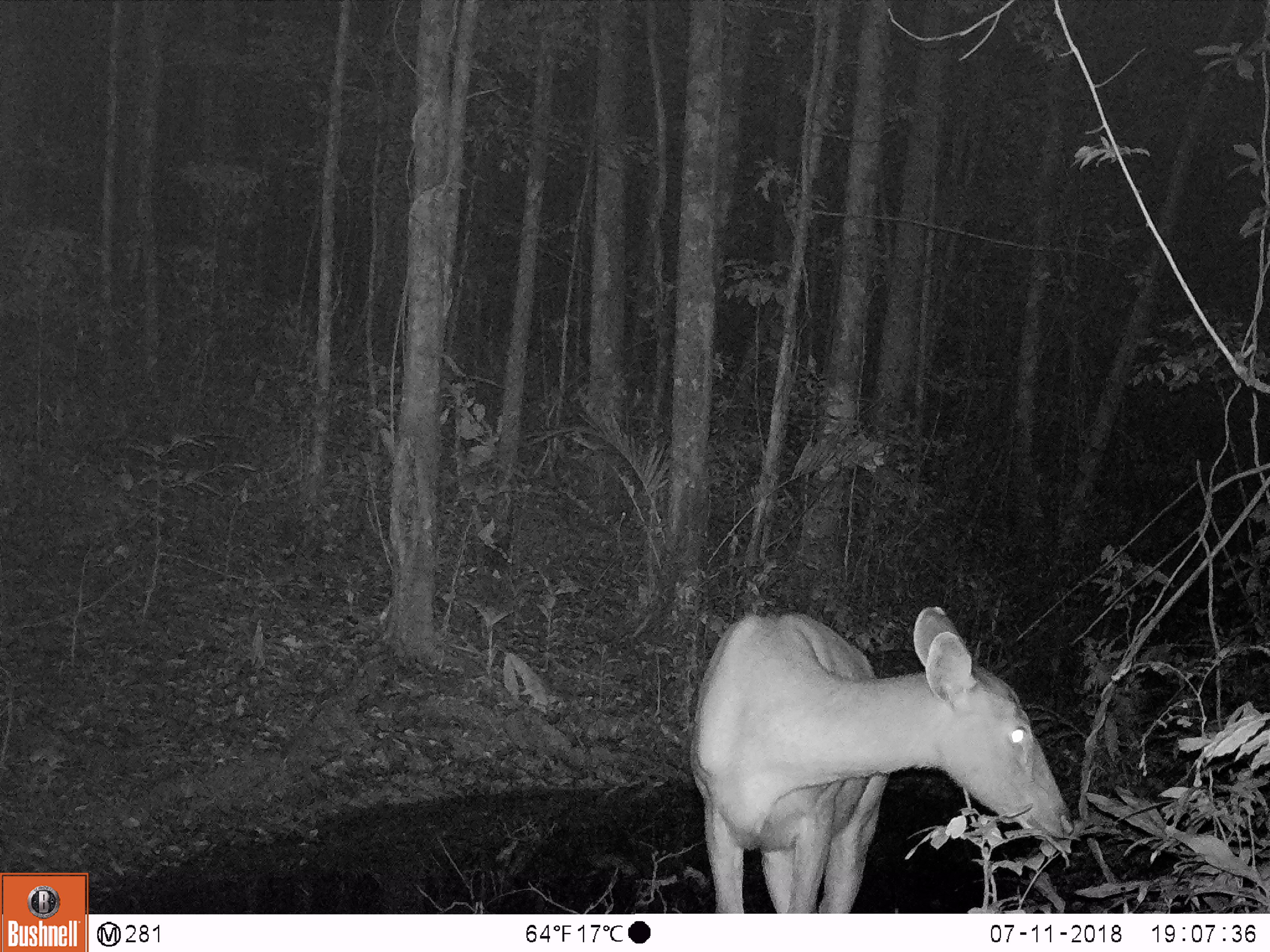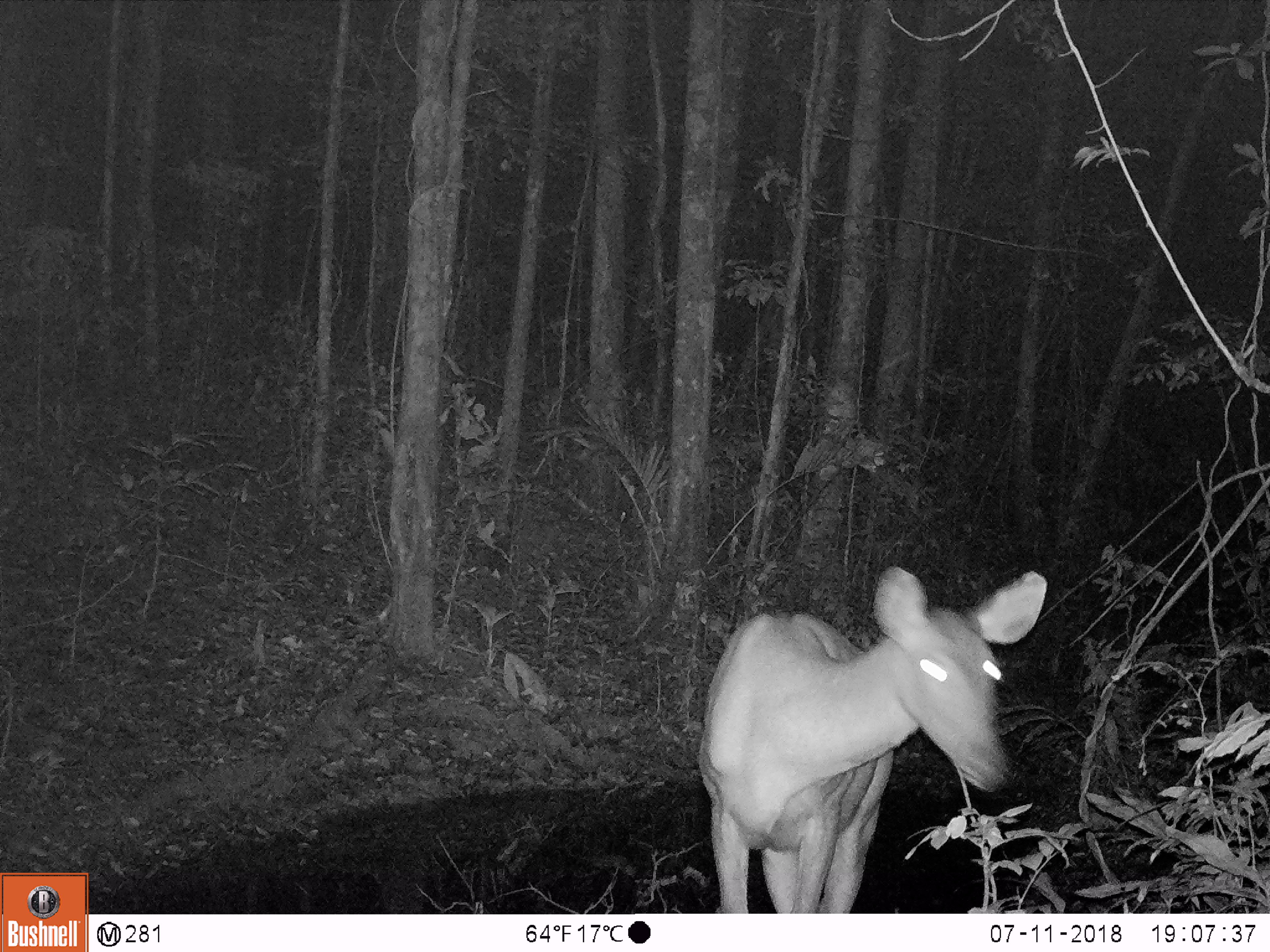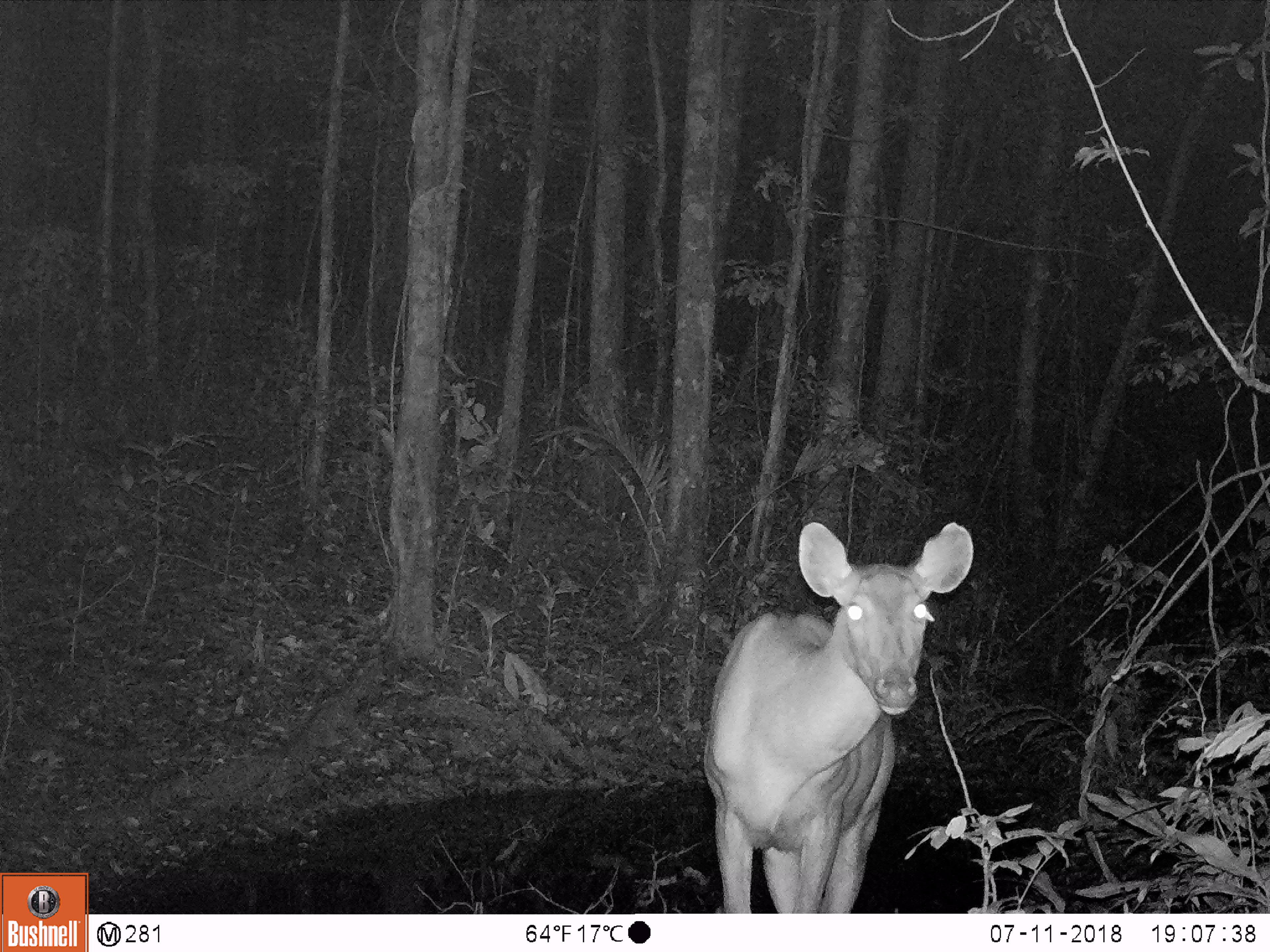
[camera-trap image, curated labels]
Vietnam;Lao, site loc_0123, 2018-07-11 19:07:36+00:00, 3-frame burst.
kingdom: Animalia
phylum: Chordata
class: Mammalia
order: Artiodactyla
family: Cervidae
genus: Rusa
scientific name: Rusa unicolor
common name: sambar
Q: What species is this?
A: Sambar (Rusa unicolor).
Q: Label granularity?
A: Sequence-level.